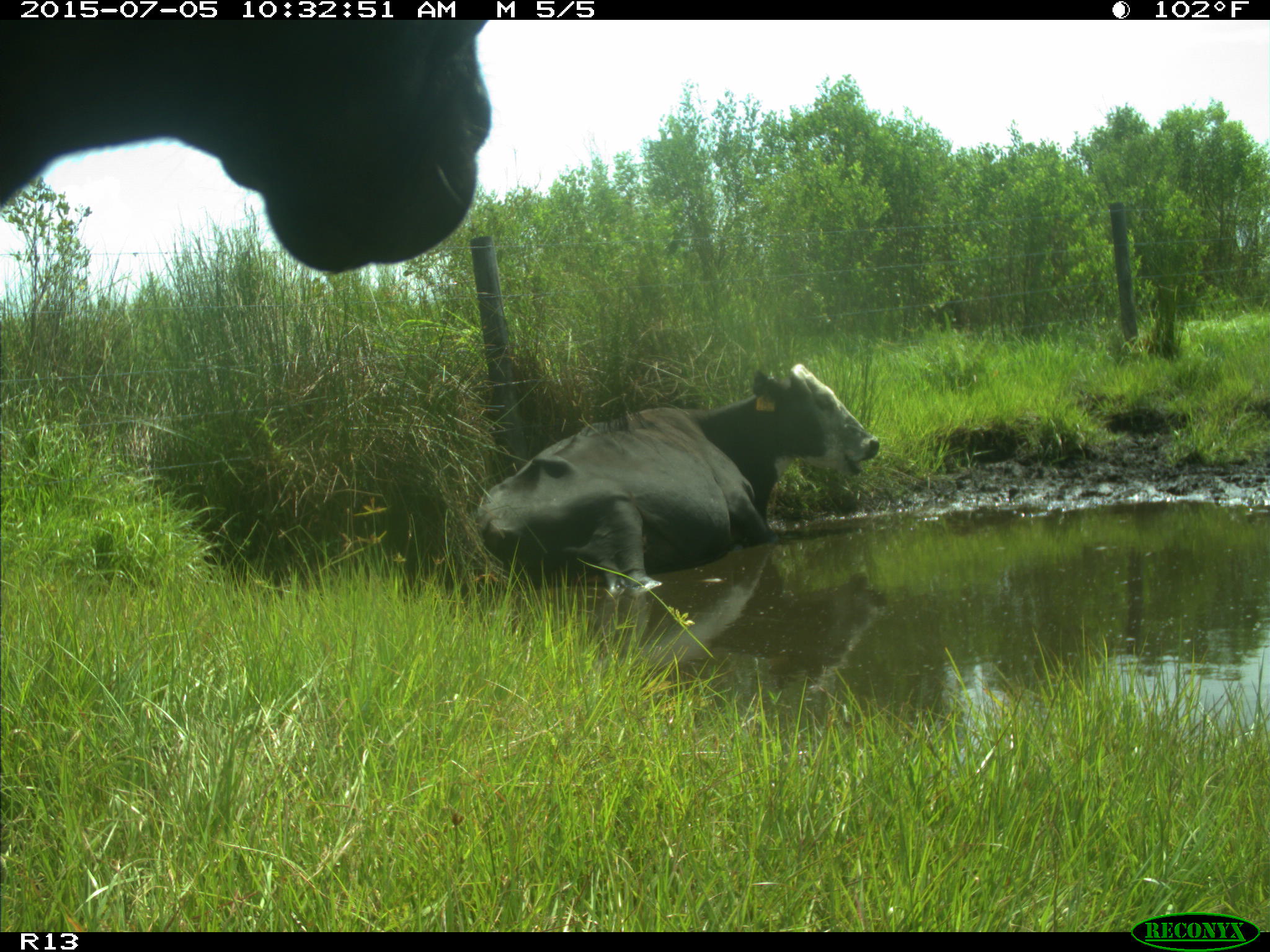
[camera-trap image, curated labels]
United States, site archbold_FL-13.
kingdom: Animalia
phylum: Chordata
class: Mammalia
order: Artiodactyla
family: Bovidae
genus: Bos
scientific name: Bos taurus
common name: domestic cow